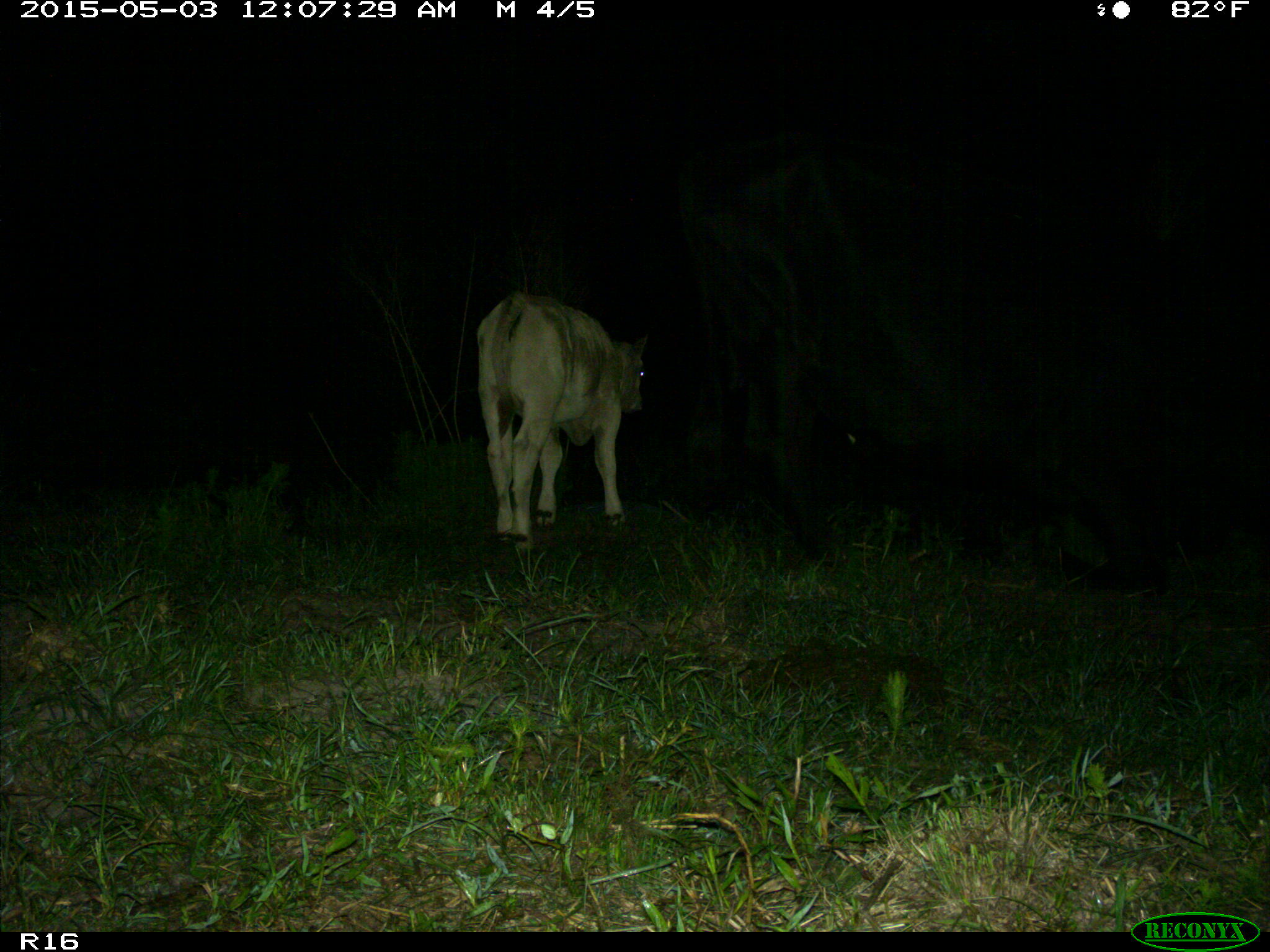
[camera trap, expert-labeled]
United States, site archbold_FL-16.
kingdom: Animalia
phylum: Chordata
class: Mammalia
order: Artiodactyla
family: Bovidae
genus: Bos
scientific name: Bos taurus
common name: domestic cow